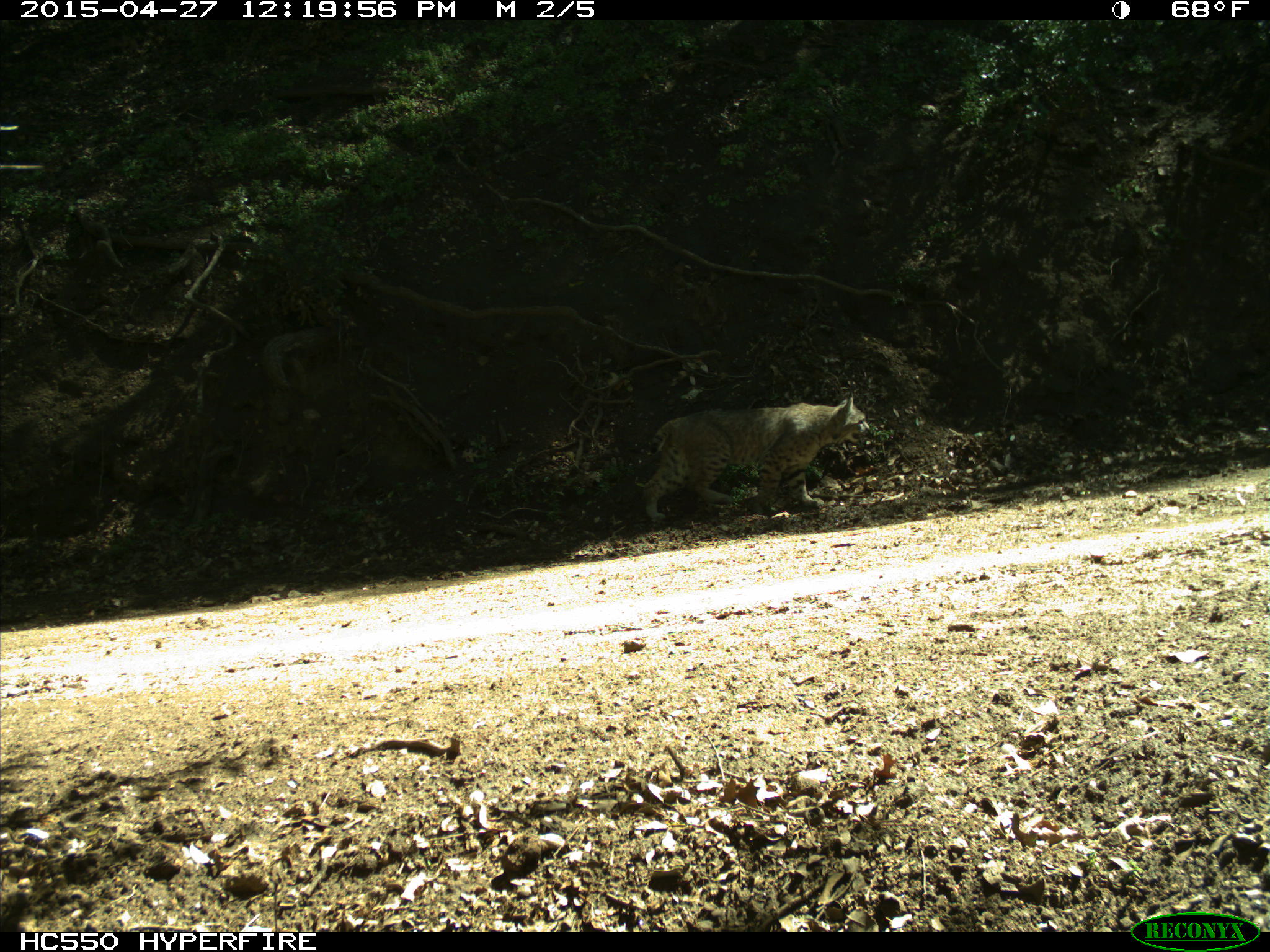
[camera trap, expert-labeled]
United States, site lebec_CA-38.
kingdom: Animalia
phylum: Chordata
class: Mammalia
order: Carnivora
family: Felidae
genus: Lynx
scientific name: Lynx rufus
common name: bobcat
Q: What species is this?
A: Lynx rufus (bobcat).